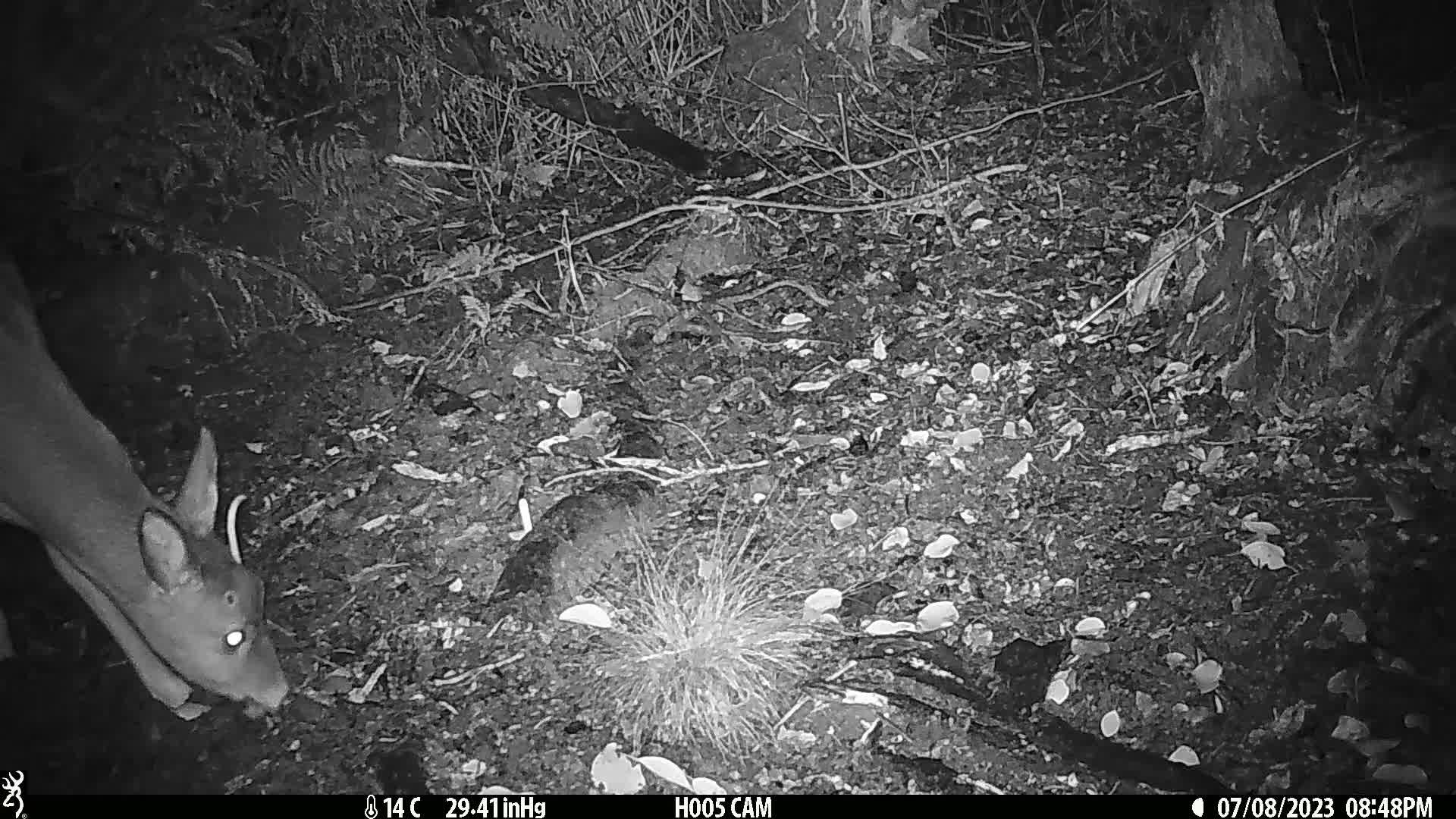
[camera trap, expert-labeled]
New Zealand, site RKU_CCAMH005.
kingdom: Animalia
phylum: Chordata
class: Mammalia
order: Artiodactyla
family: Cervidae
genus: Odocoileus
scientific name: Odocoileus virginianus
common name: white-tailed deer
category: white tailed deer